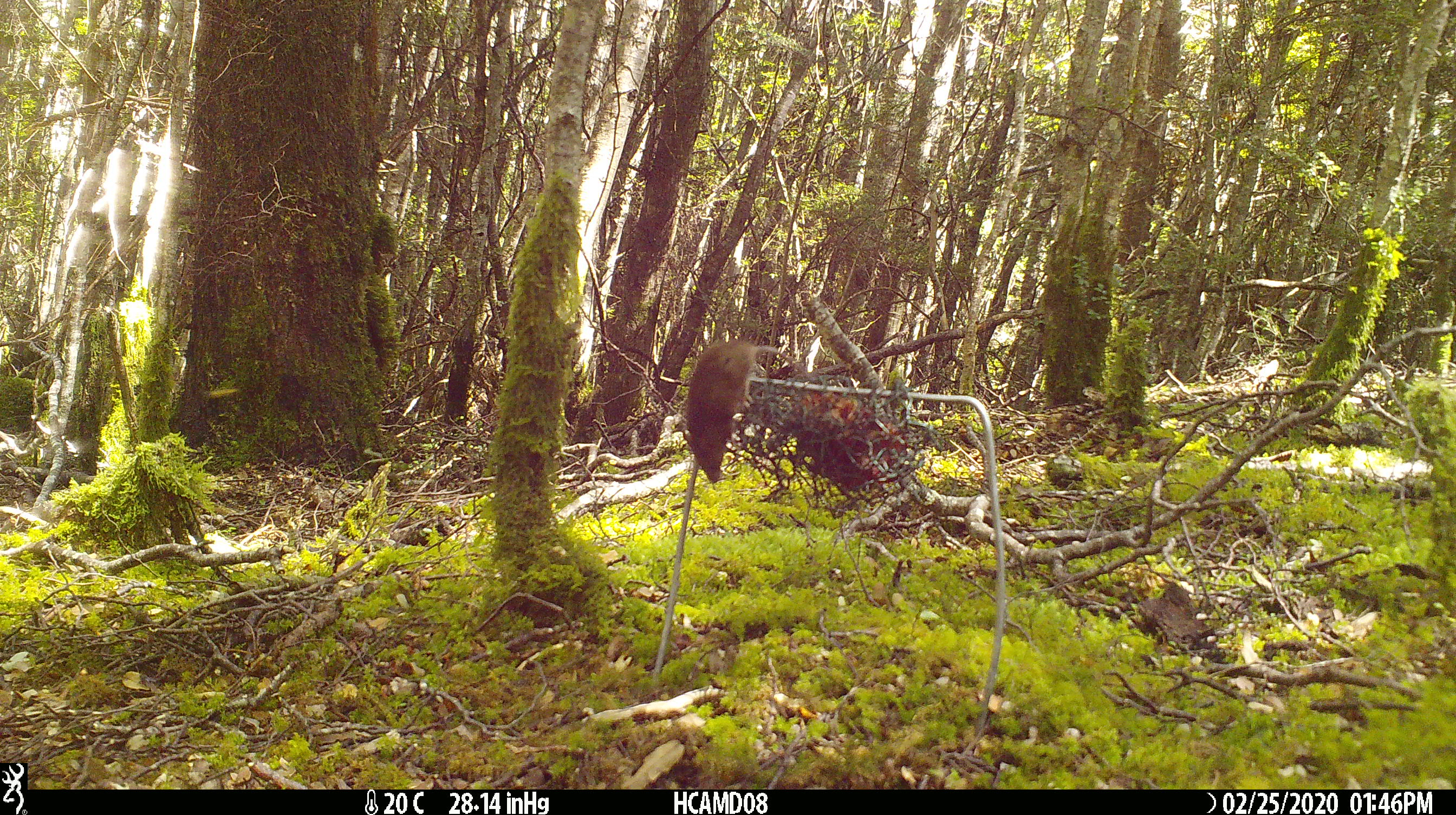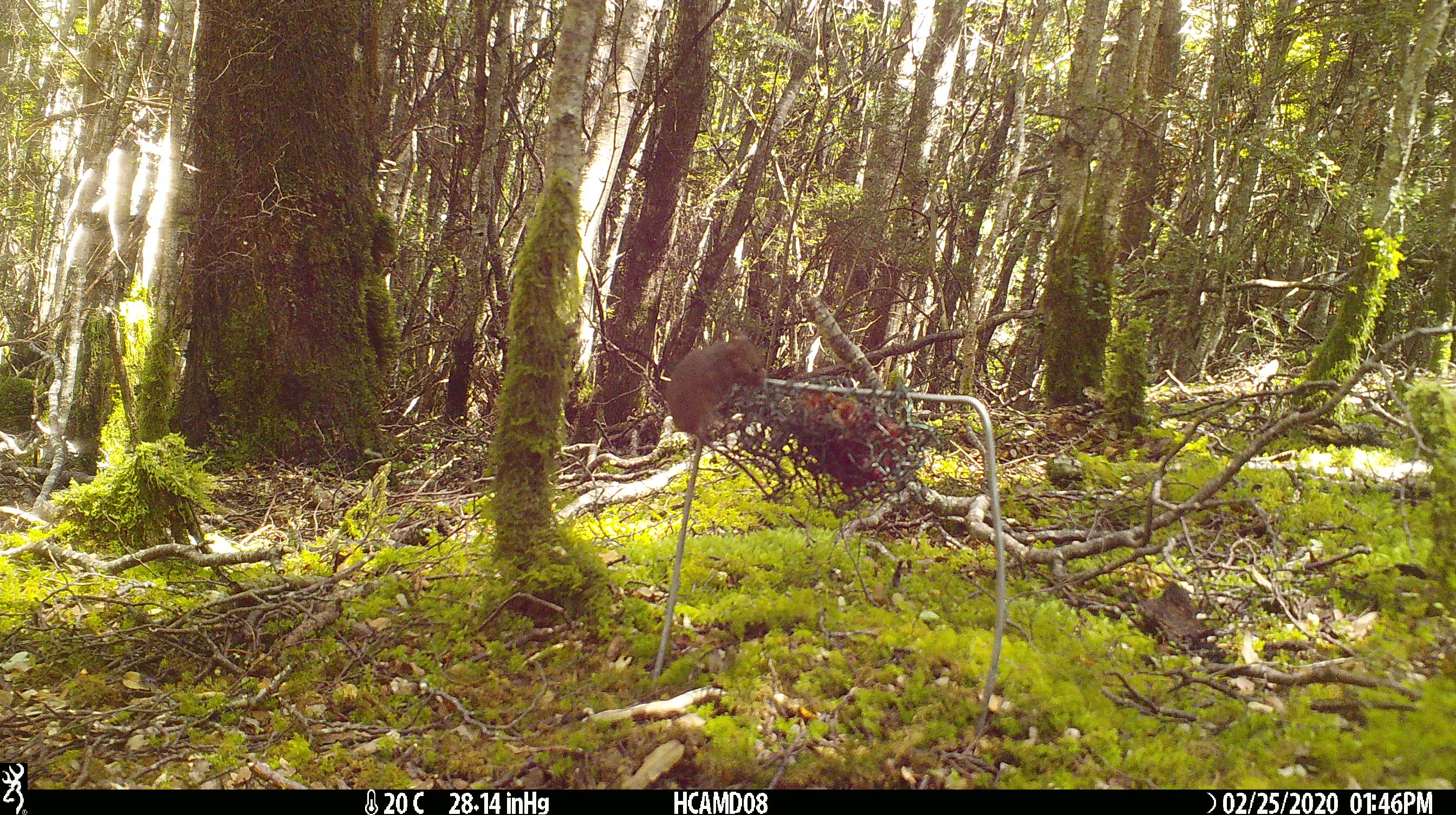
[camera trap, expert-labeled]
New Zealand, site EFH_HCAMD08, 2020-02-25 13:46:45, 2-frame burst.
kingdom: Animalia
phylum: Chordata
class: Mammalia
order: Rodentia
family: Muridae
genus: Mus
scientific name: Mus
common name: mouse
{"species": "mouse (Mus)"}